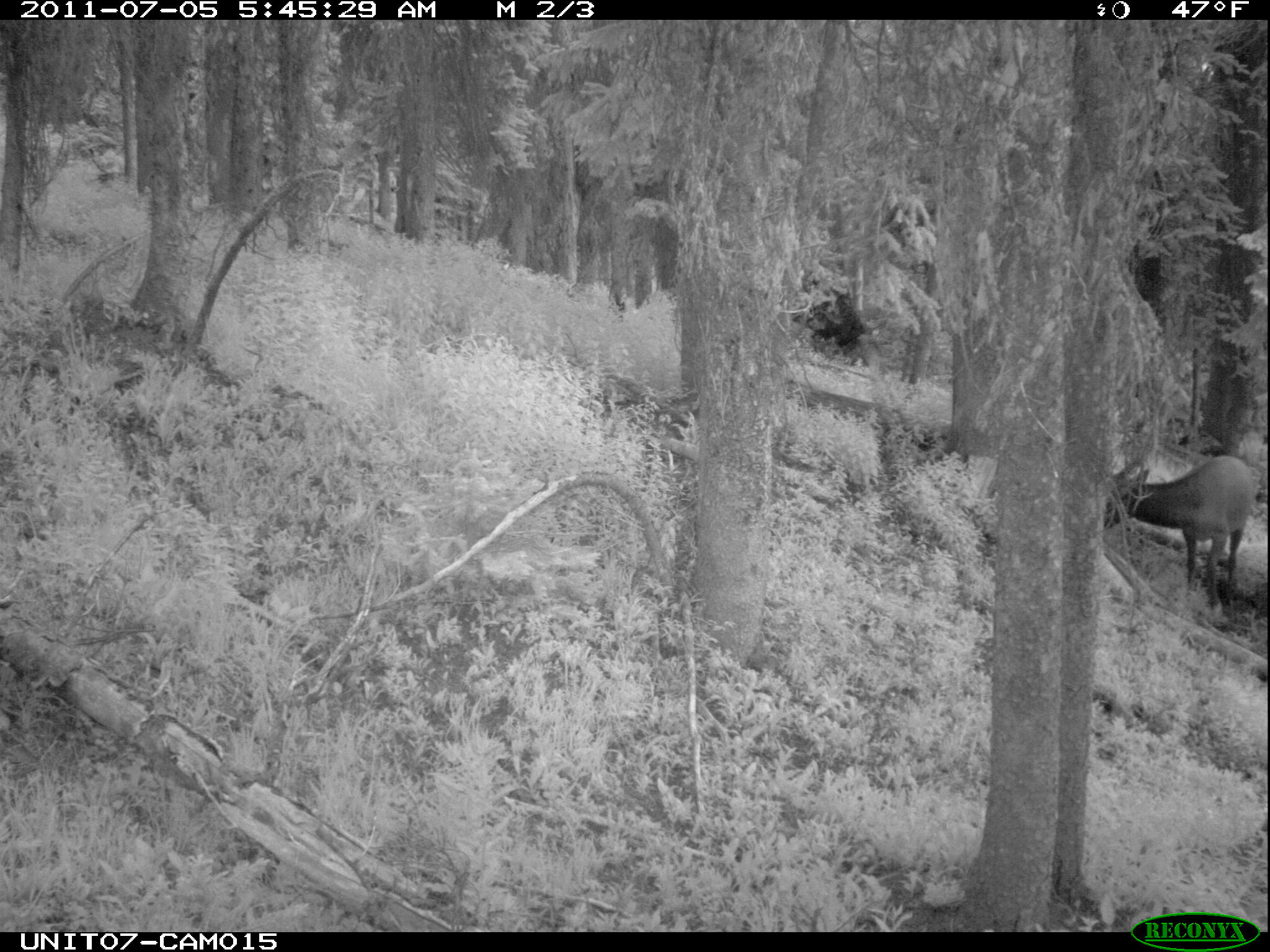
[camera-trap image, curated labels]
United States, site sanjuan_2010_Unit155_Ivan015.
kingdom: Animalia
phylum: Chordata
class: Mammalia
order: Artiodactyla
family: Cervidae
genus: Cervus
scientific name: Cervus elaphus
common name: red deer